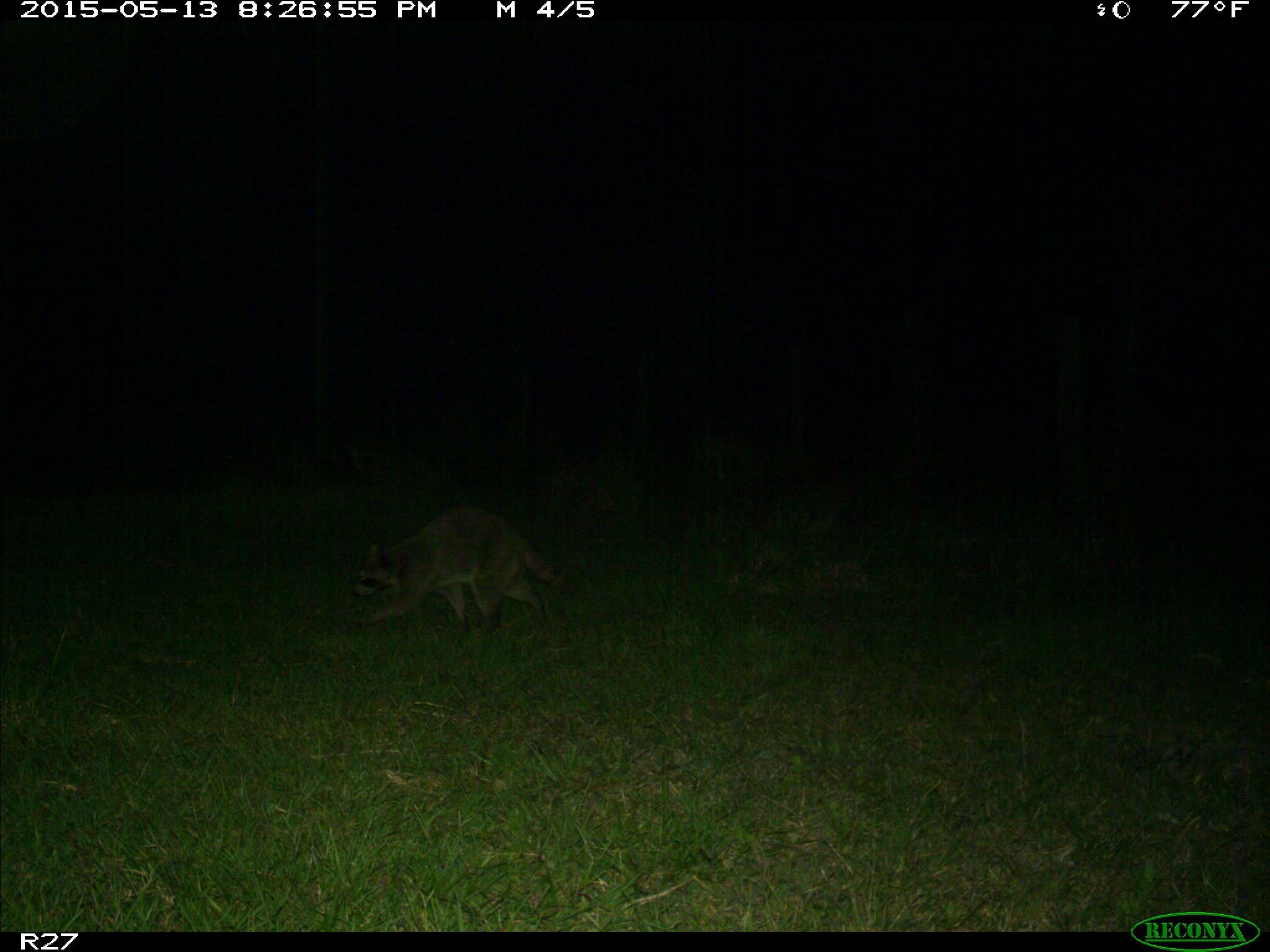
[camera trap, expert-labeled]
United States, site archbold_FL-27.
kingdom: Animalia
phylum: Chordata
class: Mammalia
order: Carnivora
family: Procyonidae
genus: Procyon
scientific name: Procyon lotor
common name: common raccoon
Procyon lotor (common raccoon).